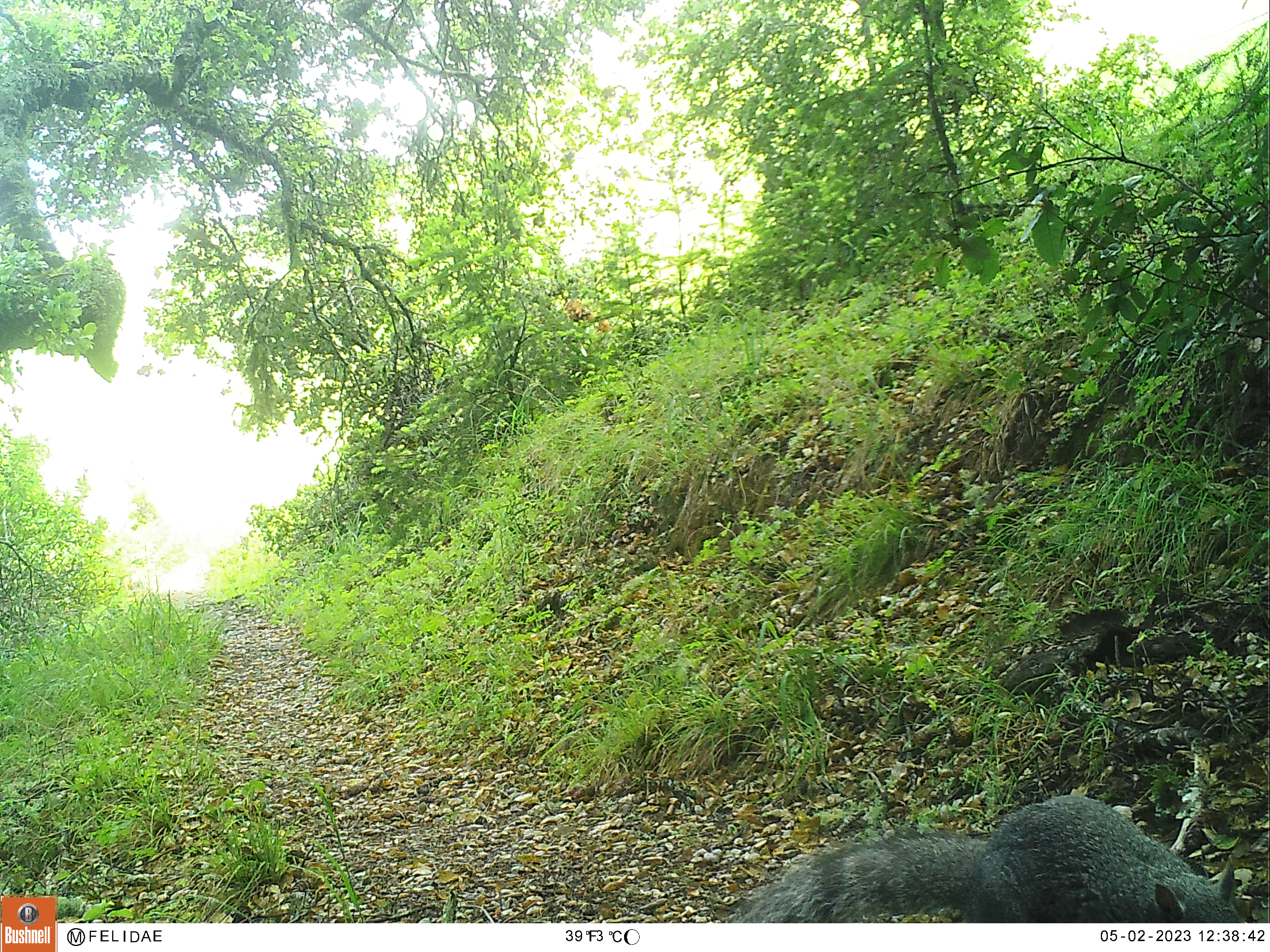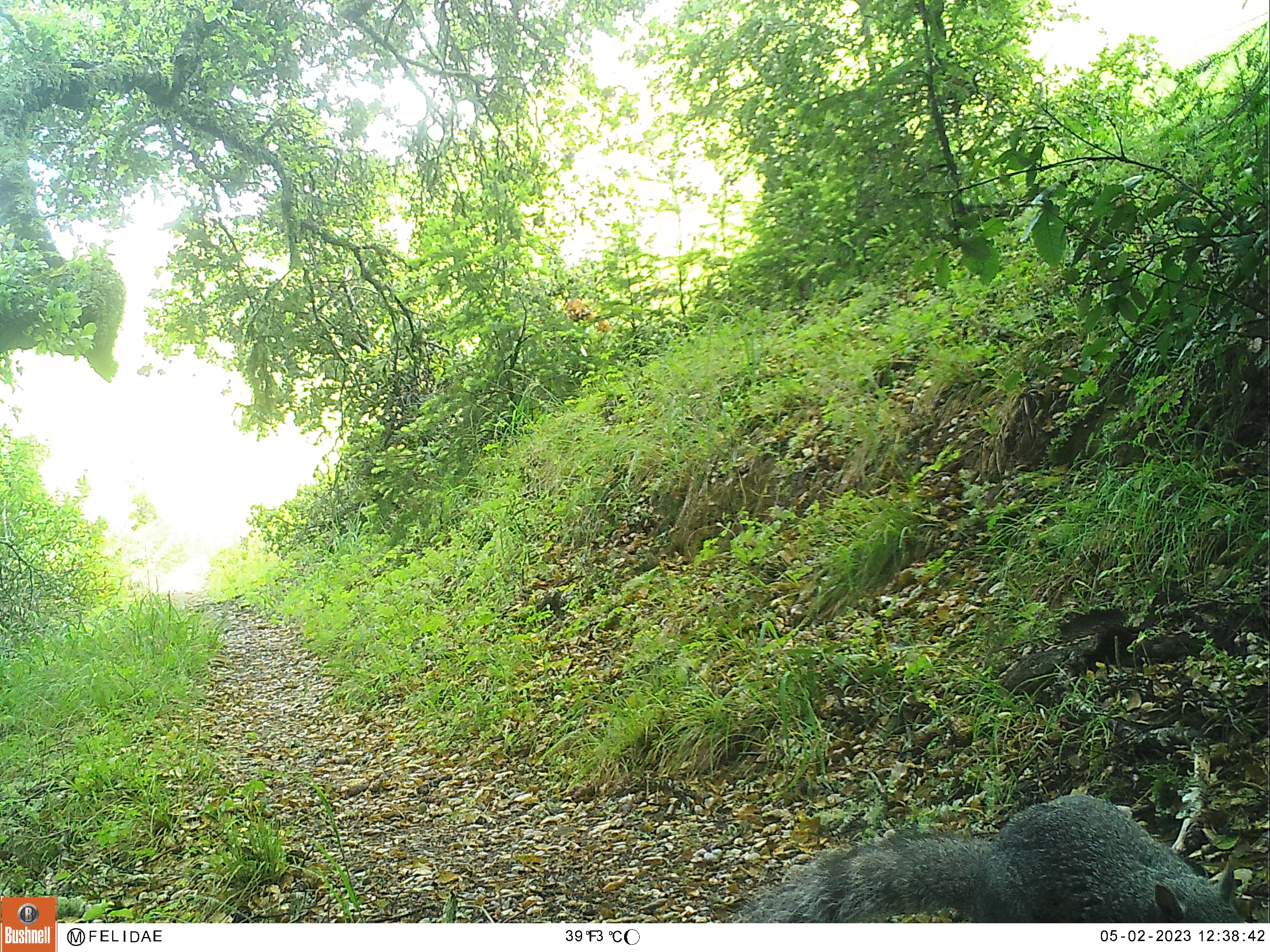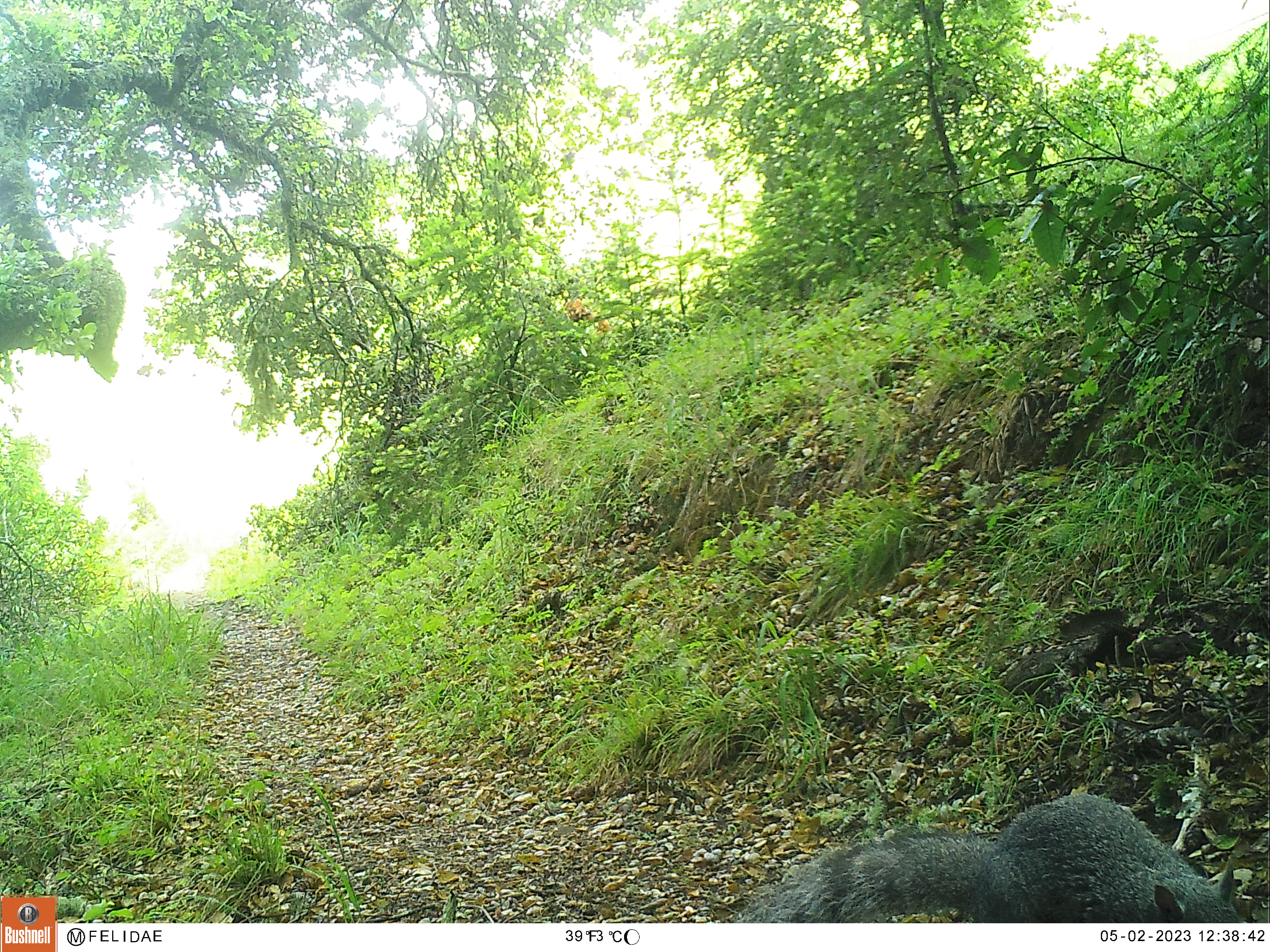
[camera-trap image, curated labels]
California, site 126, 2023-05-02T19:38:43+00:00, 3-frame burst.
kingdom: Animalia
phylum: Chordata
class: Mammalia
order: Rodentia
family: Sciuridae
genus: Sciurus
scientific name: Sciurus griseus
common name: western gray squirrel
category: western grey squirrel